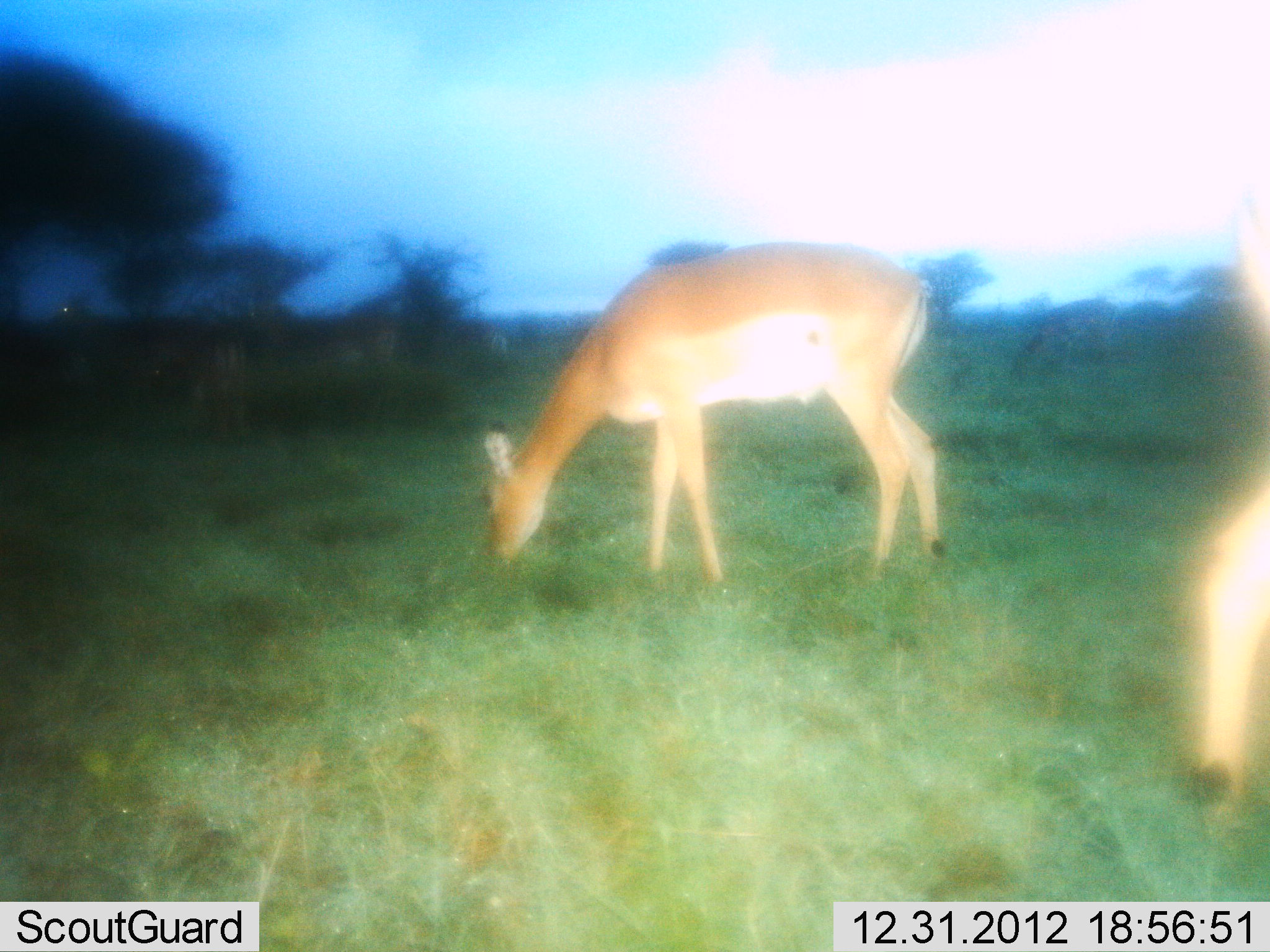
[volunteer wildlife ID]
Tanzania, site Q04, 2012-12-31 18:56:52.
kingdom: Animalia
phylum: Chordata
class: Mammalia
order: Artiodactyla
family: Bovidae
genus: Aepyceros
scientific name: Aepyceros melampus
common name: impala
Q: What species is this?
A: Impala (Aepyceros melampus).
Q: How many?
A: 2.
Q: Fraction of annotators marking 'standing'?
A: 44%.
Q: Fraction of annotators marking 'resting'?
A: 6%.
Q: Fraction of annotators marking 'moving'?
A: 0%.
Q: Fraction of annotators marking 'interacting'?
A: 0%.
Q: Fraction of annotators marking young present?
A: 0%.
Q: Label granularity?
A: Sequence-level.